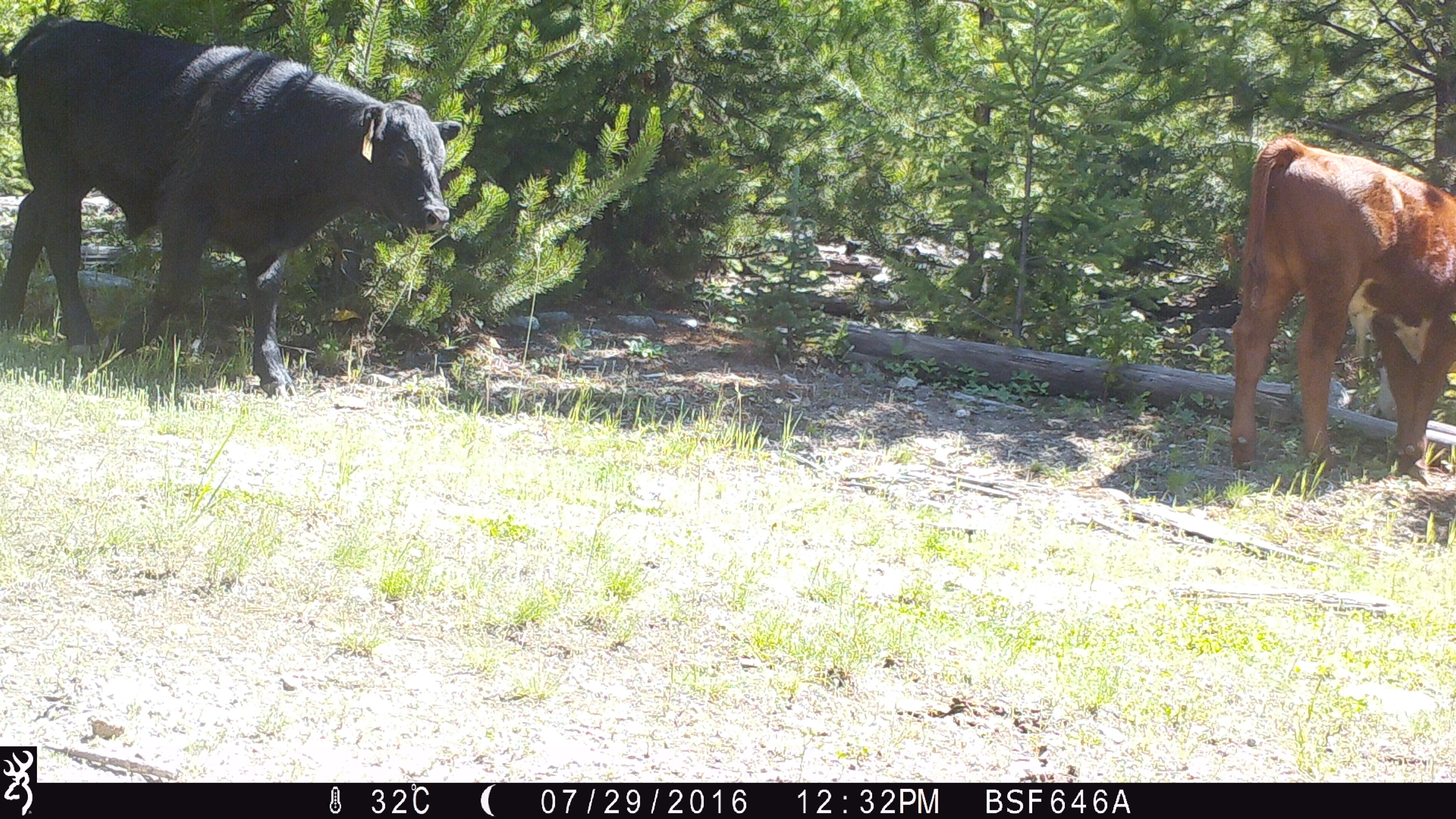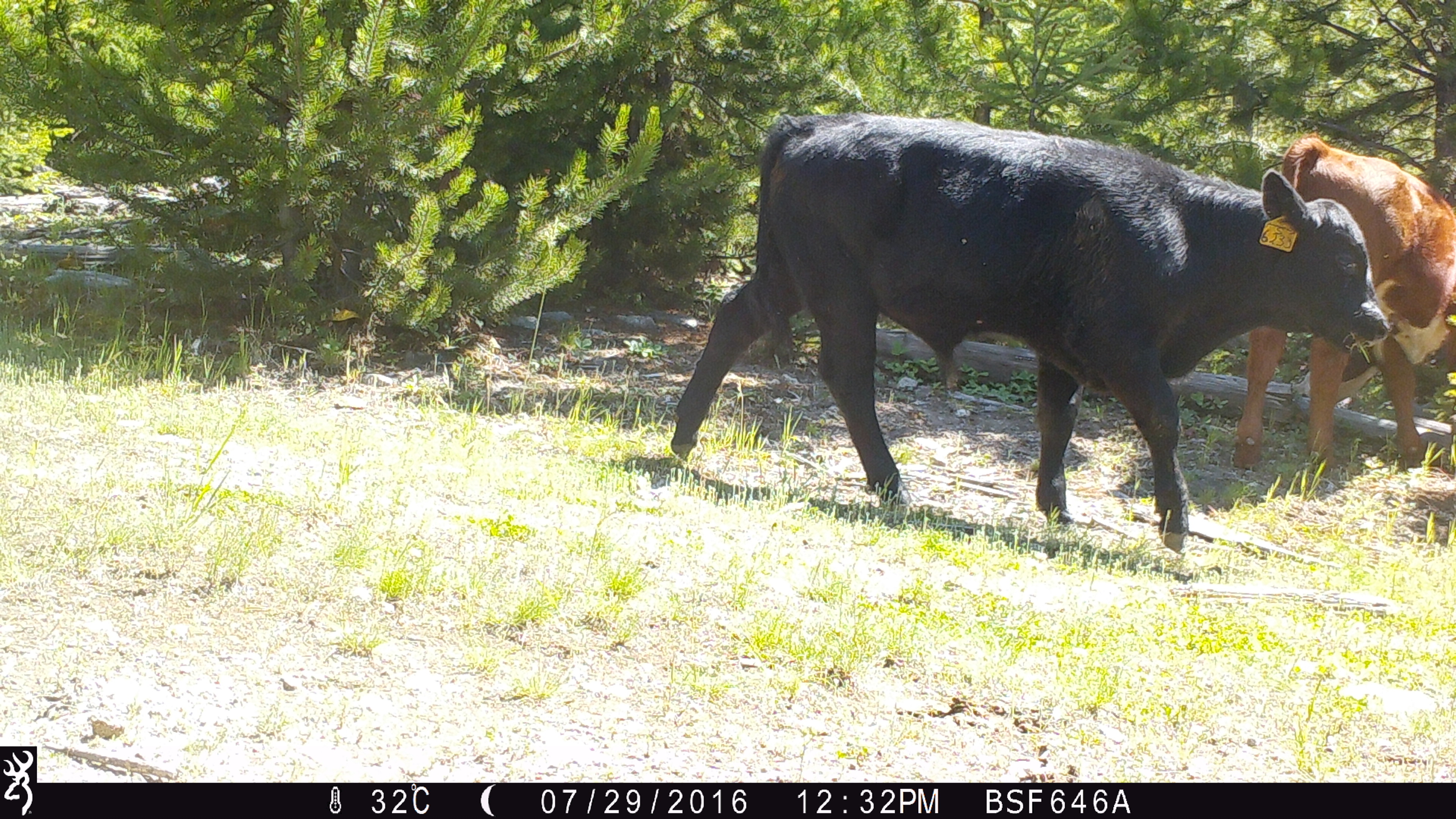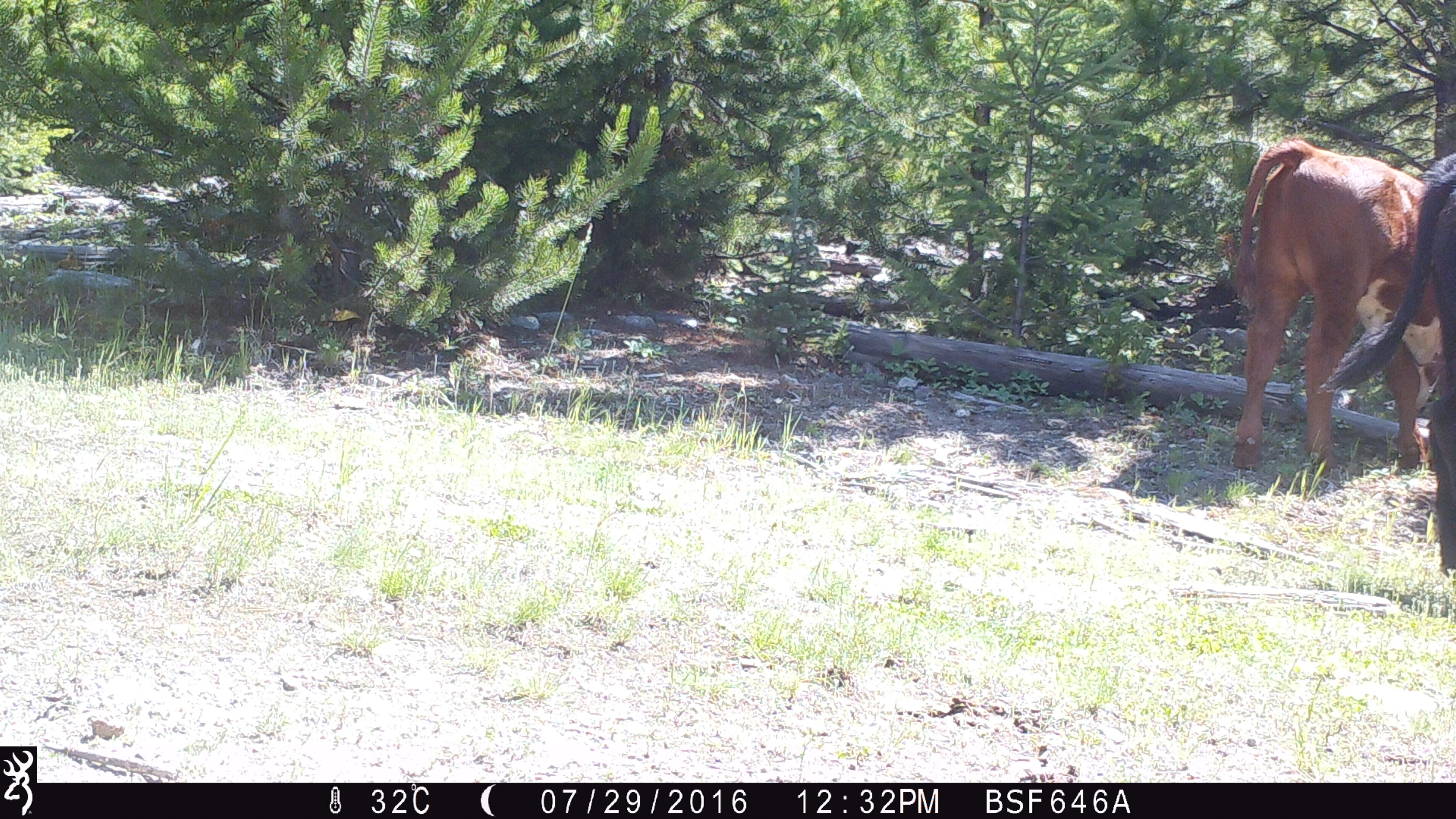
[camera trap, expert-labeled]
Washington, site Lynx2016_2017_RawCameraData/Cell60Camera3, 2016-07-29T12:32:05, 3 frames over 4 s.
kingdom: Animalia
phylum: Chordata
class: Mammalia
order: Artiodactyla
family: Bovidae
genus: Bos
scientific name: Bos taurus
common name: domestic cattle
Domestic cattle (Bos taurus). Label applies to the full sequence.